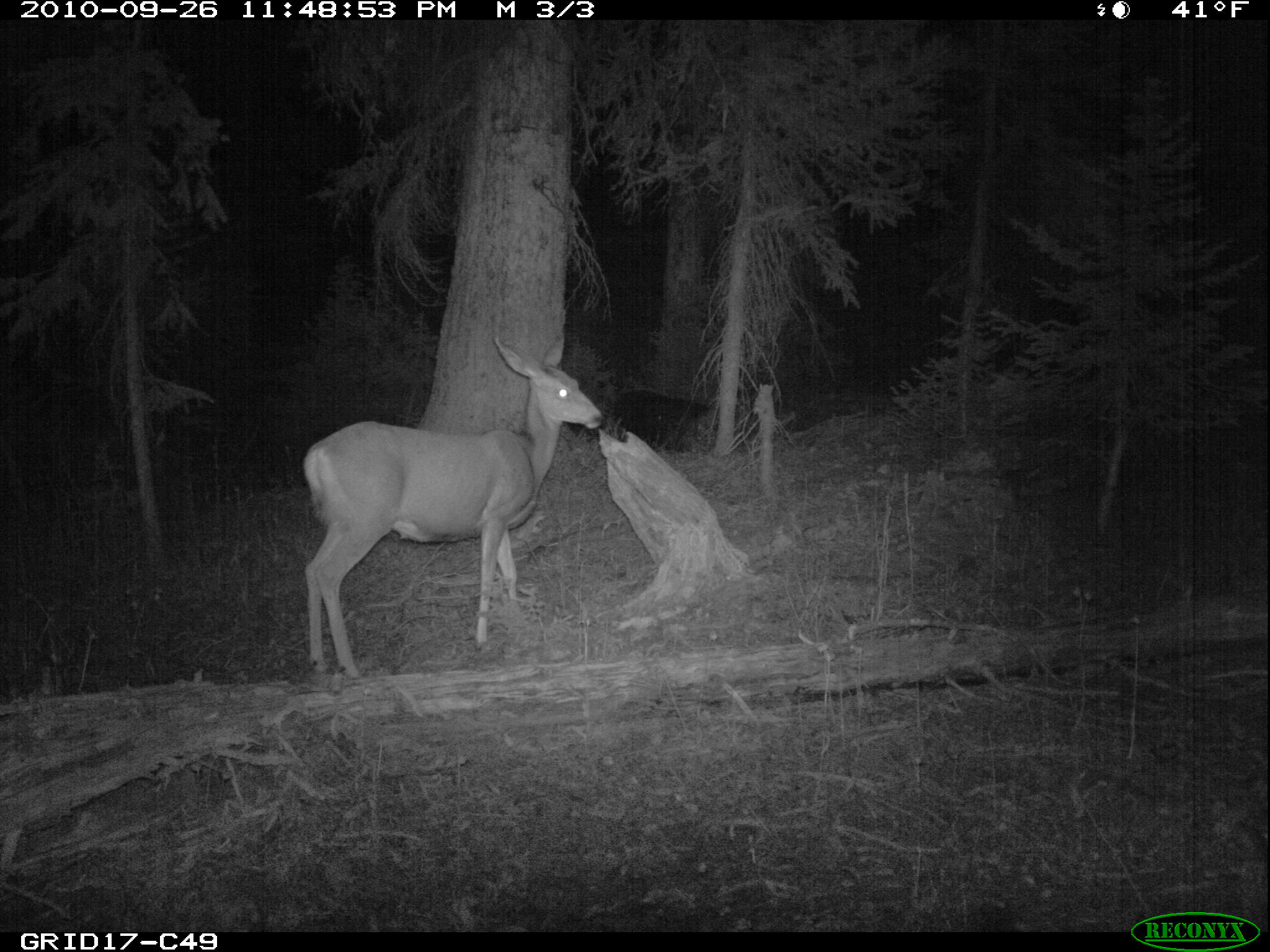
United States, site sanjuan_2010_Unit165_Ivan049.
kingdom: Animalia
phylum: Chordata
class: Mammalia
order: Artiodactyla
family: Cervidae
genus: Odocoileus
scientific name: Odocoileus hemionus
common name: mule deer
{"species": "Odocoileus hemionus (mule deer)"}